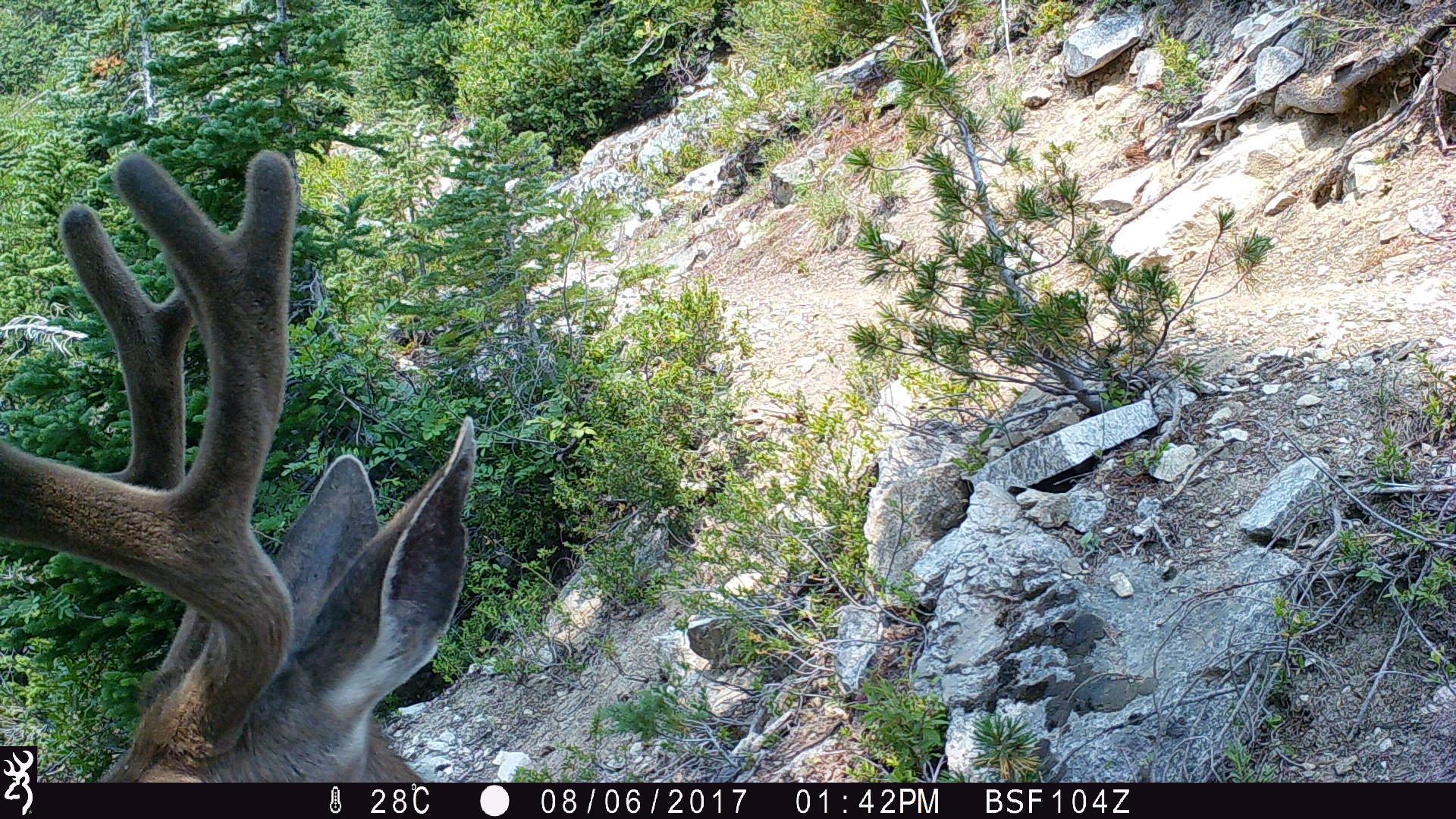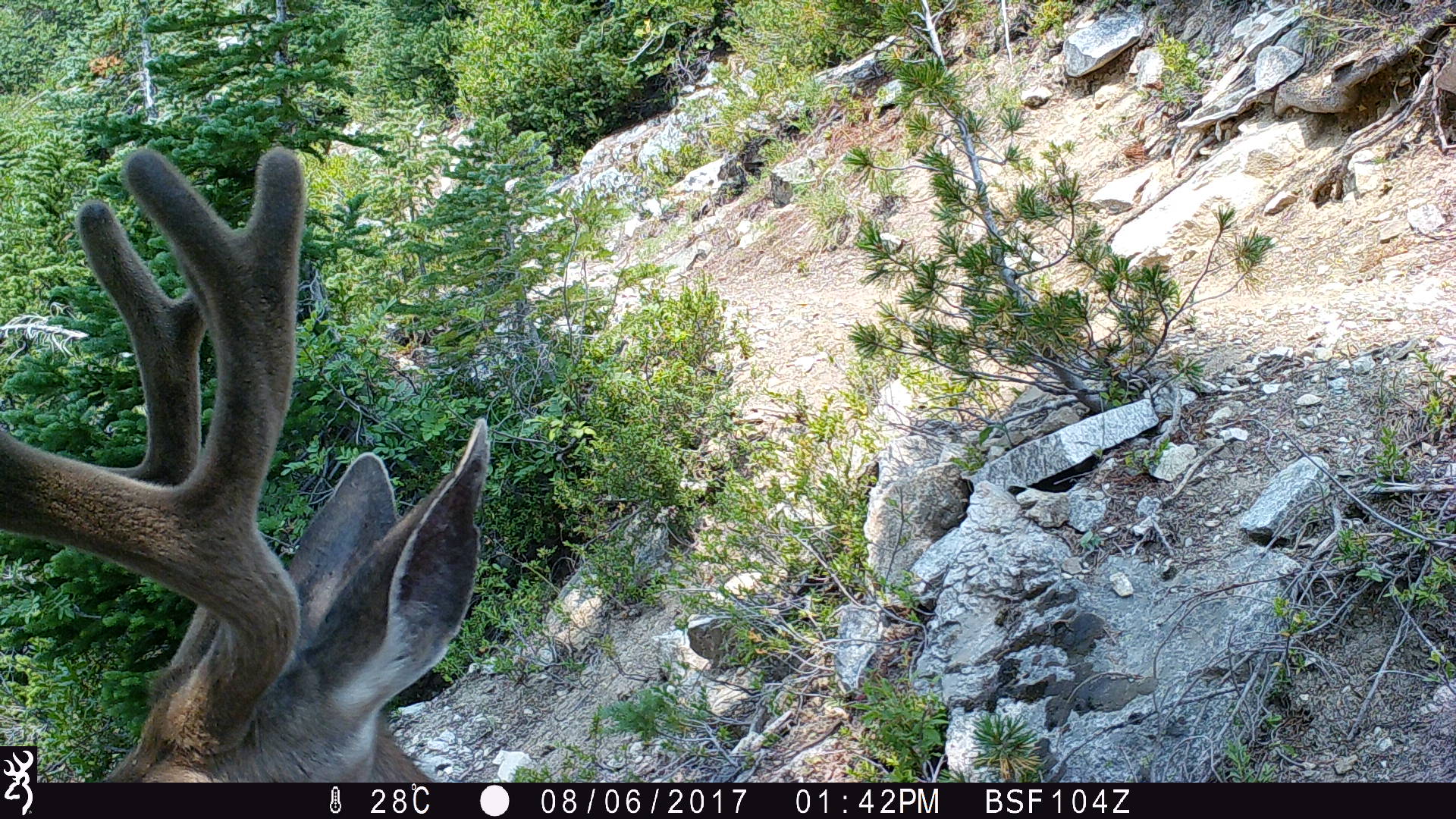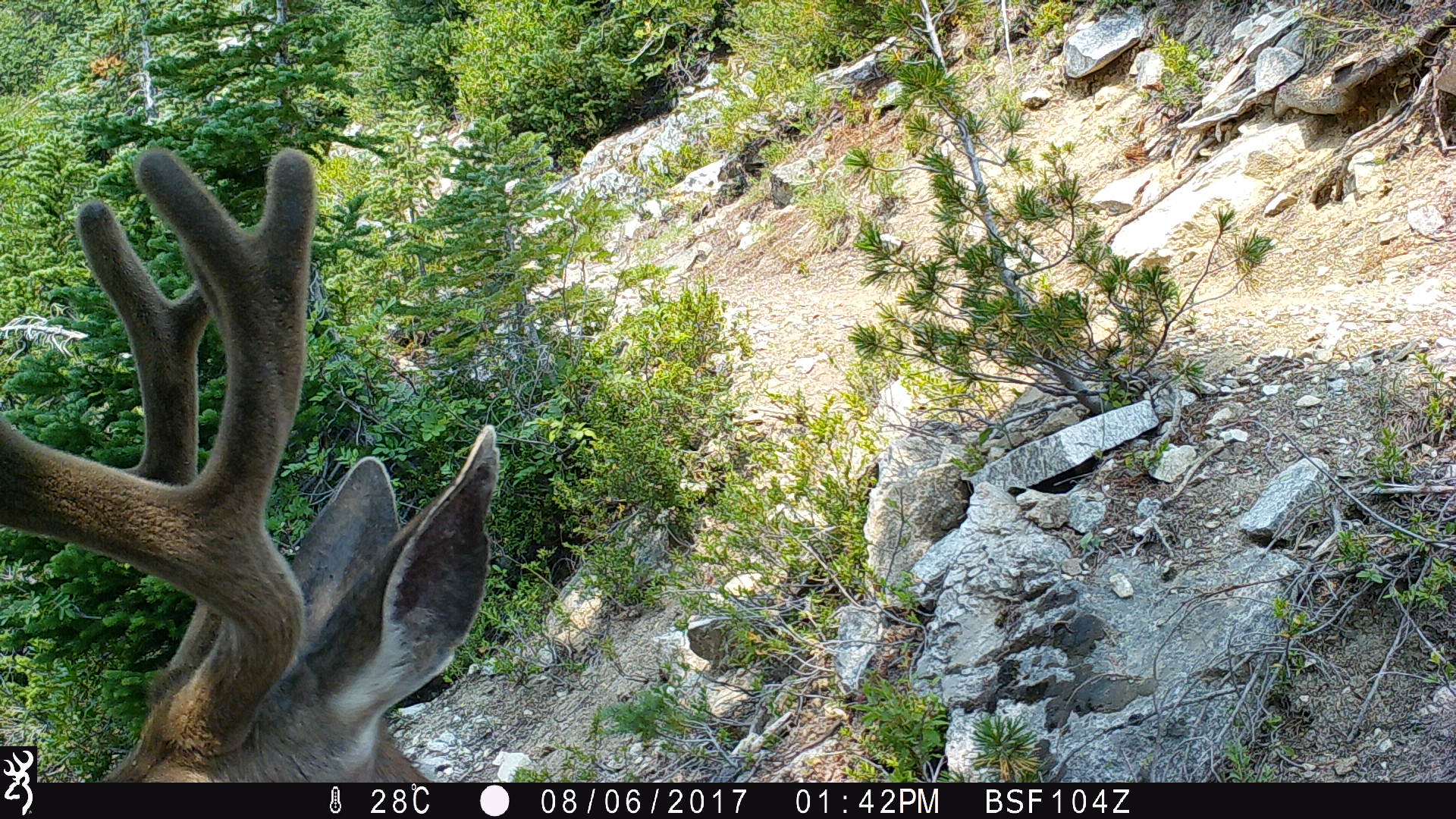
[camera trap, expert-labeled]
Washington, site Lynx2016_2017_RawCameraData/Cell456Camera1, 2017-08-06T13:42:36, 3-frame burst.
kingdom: Animalia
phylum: Chordata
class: Mammalia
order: Artiodactyla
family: Cervidae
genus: Odocoileus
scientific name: Odocoileus hemionus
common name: mule deer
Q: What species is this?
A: Odocoileus hemionus (mule deer).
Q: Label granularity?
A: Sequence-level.